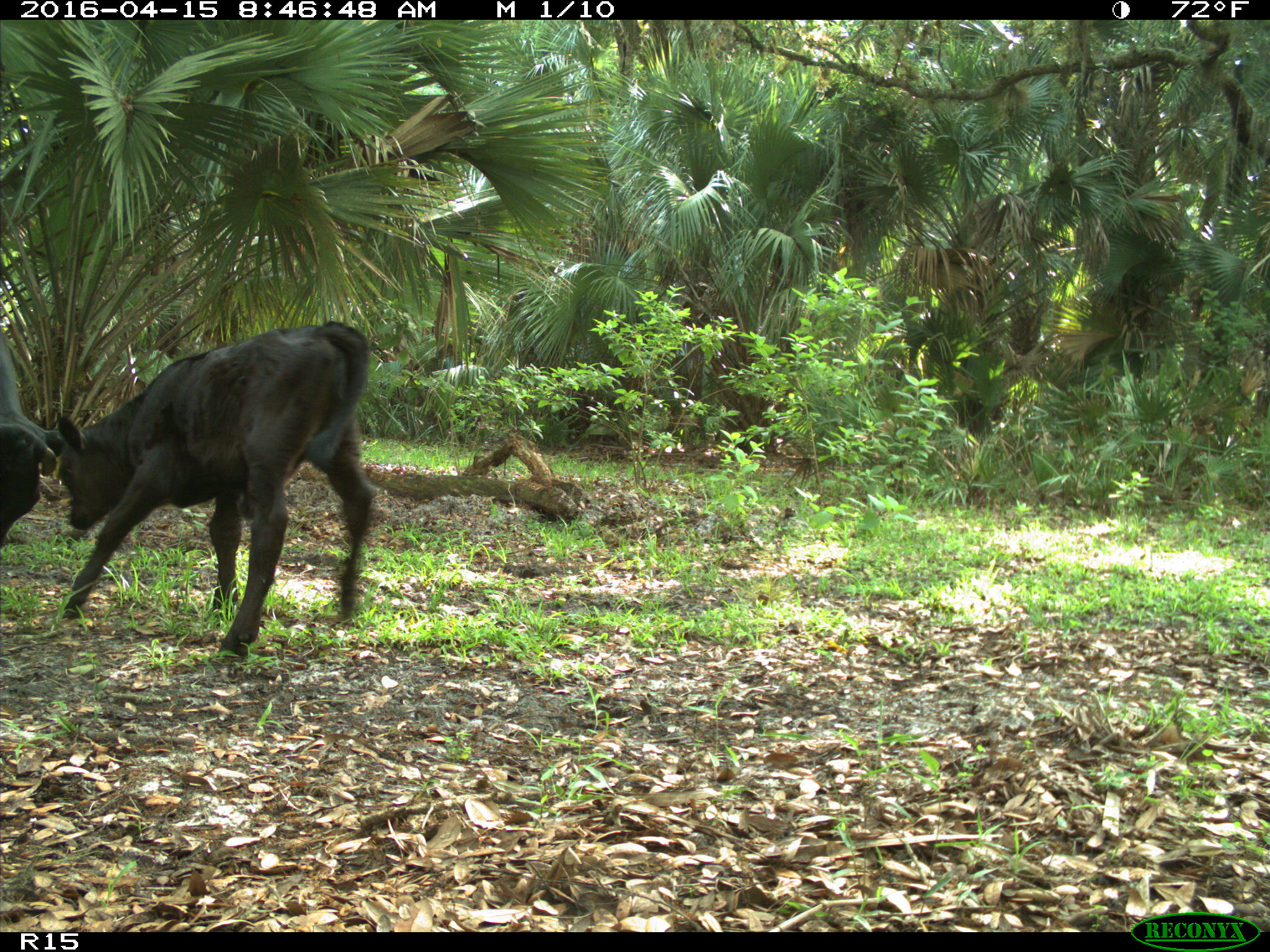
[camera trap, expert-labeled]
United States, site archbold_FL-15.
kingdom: Animalia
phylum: Chordata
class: Mammalia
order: Artiodactyla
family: Bovidae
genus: Bos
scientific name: Bos taurus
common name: domestic cow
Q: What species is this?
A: Bos taurus (domestic cow).